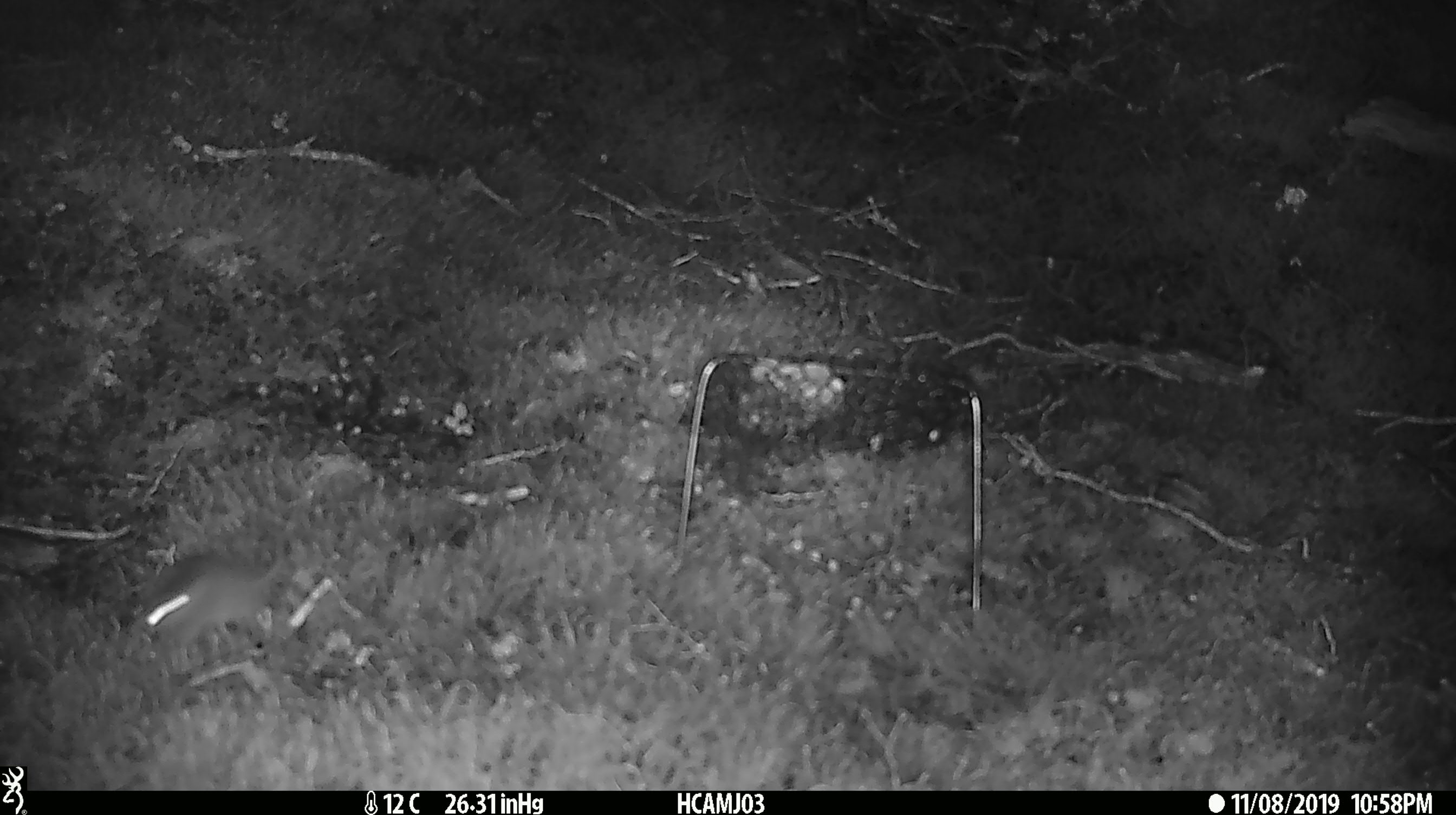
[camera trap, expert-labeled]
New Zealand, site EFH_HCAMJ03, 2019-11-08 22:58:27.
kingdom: Animalia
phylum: Chordata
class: Mammalia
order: Rodentia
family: Muridae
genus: Mus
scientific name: Mus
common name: mouse